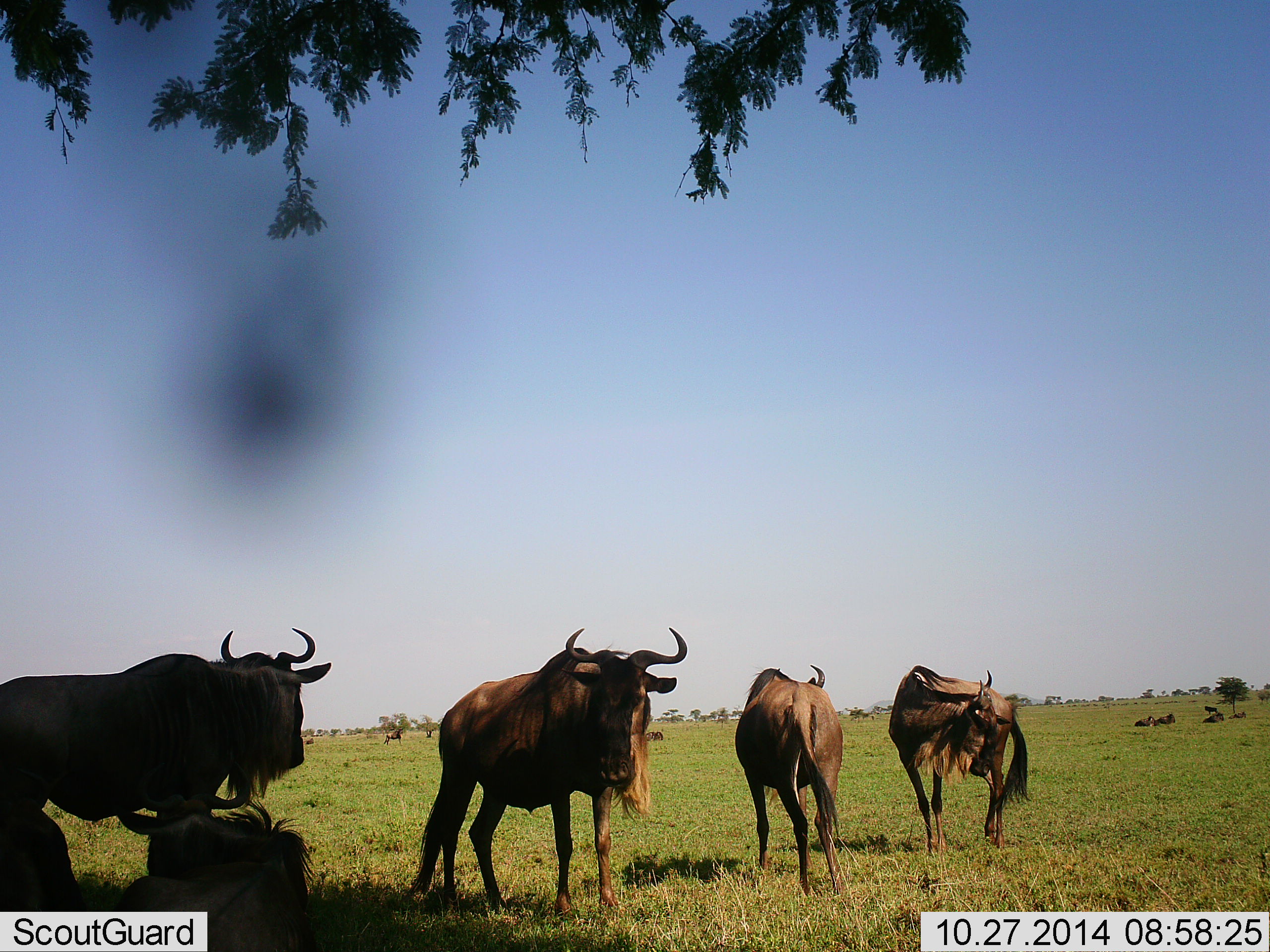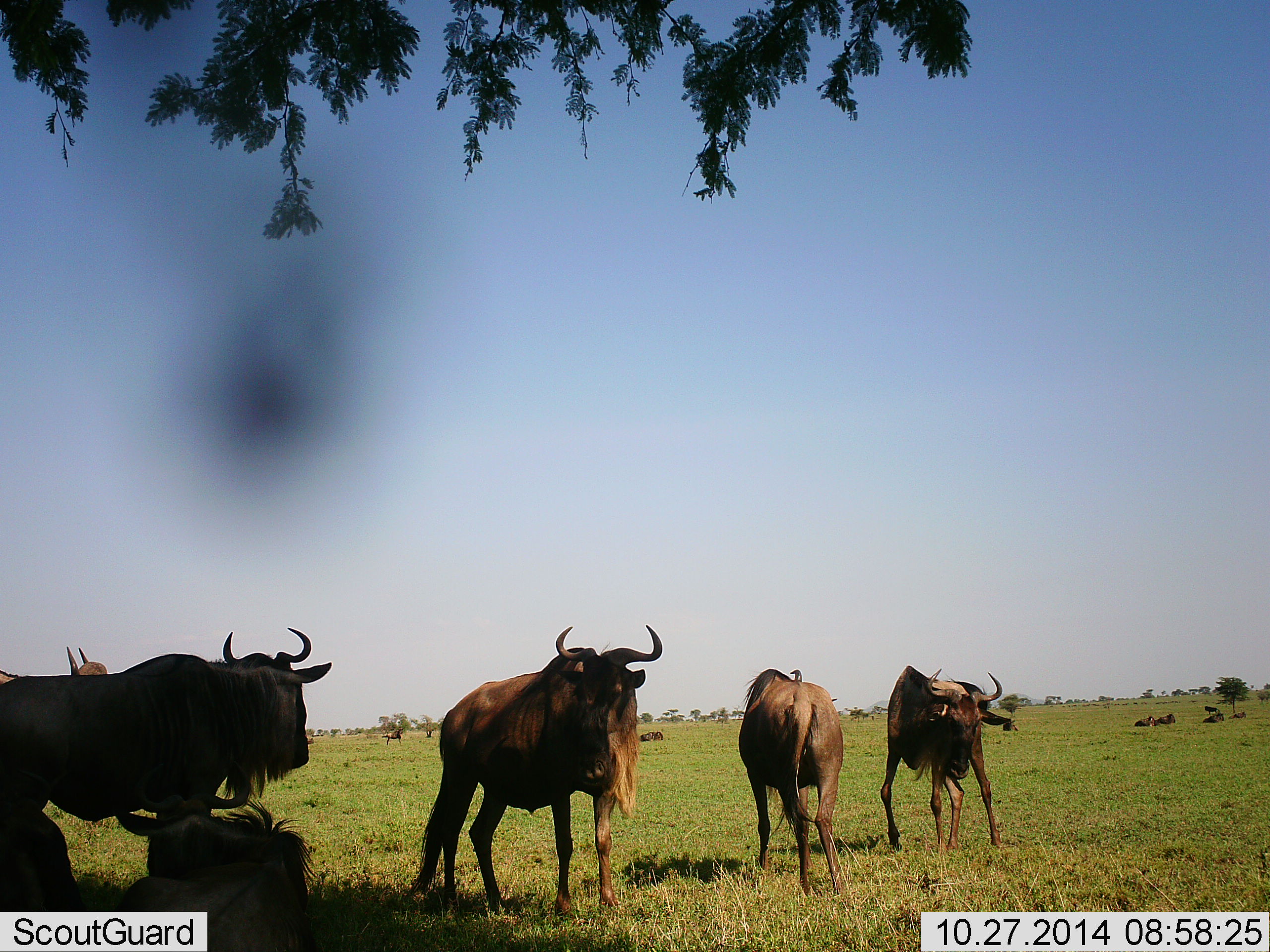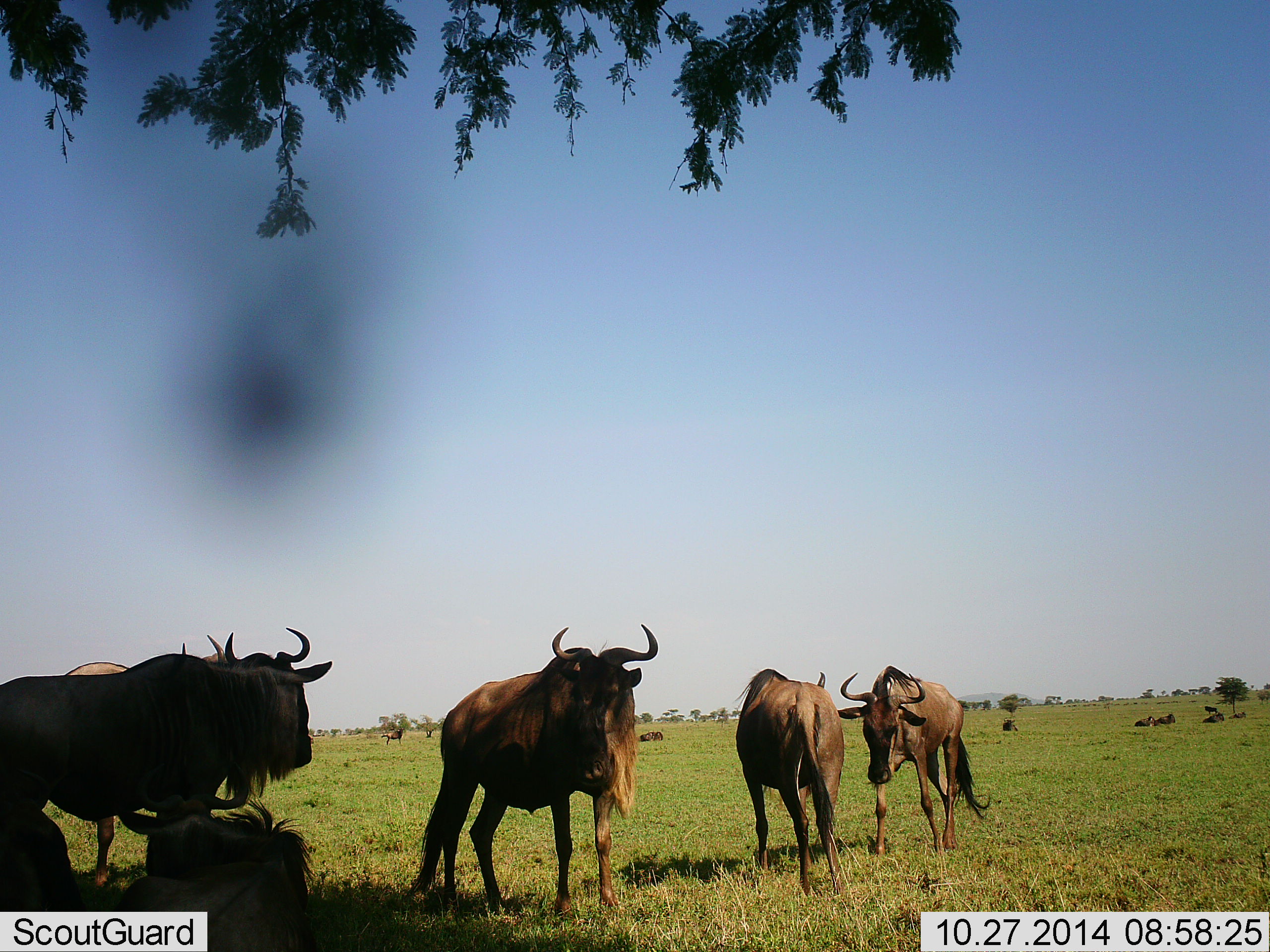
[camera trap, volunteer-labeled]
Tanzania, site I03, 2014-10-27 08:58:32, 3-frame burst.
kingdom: Animalia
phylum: Chordata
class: Mammalia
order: Artiodactyla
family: Bovidae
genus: Connochaetes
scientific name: Connochaetes taurinus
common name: blue wildebeest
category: wildebeest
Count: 11-50.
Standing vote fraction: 100%.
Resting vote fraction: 90%.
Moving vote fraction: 50%.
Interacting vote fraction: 0%.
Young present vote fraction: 0%.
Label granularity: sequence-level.